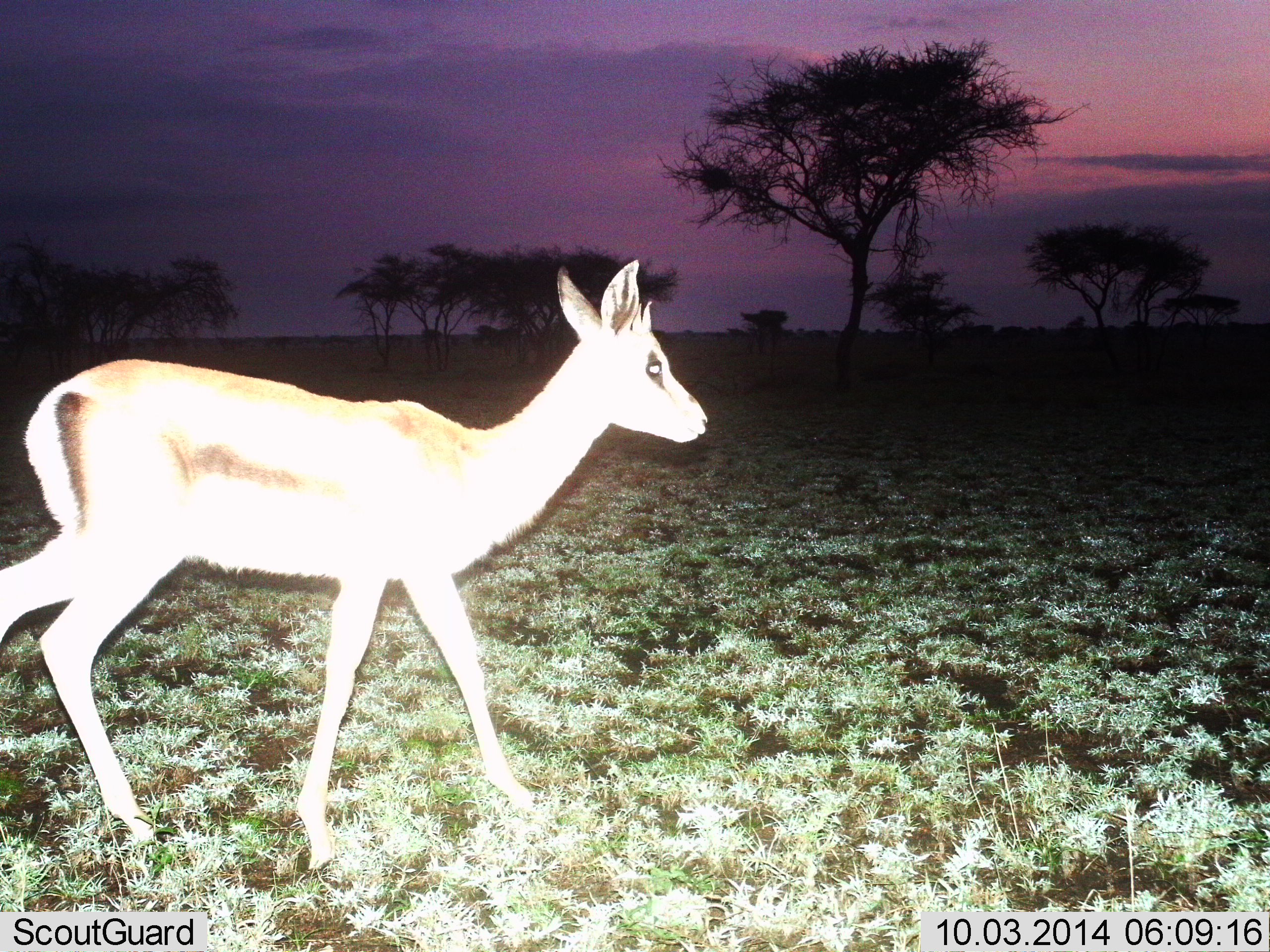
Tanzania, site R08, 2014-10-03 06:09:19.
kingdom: Animalia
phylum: Chordata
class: Mammalia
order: Artiodactyla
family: Bovidae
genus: Eudorcas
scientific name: Eudorcas thomsonii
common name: thomson's gazelle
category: gazellethomsons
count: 1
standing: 20%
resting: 0%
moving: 80%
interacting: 0%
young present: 0%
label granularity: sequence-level